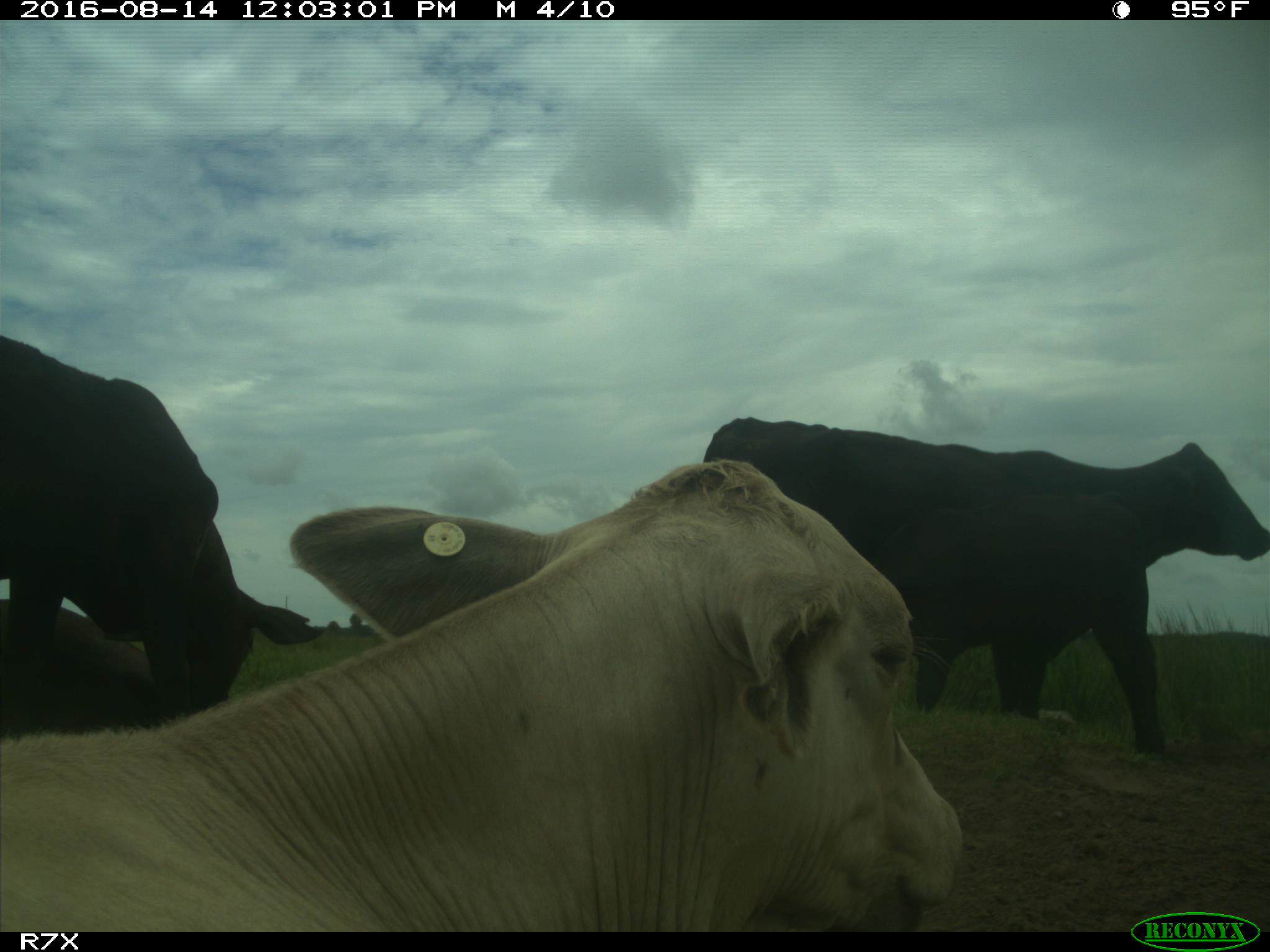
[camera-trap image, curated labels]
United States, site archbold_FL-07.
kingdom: Animalia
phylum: Chordata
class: Mammalia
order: Artiodactyla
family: Bovidae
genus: Bos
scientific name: Bos taurus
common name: domestic cow